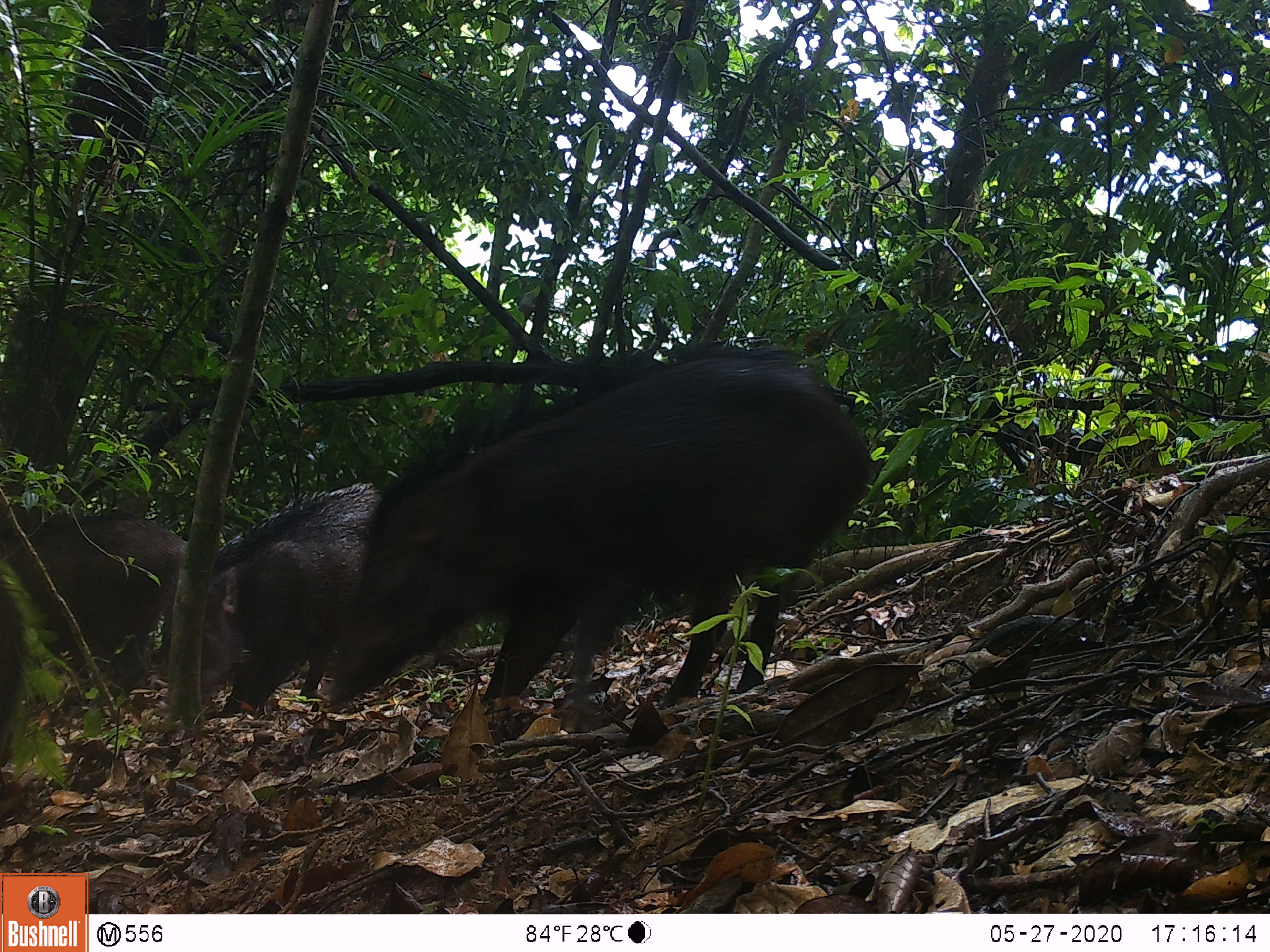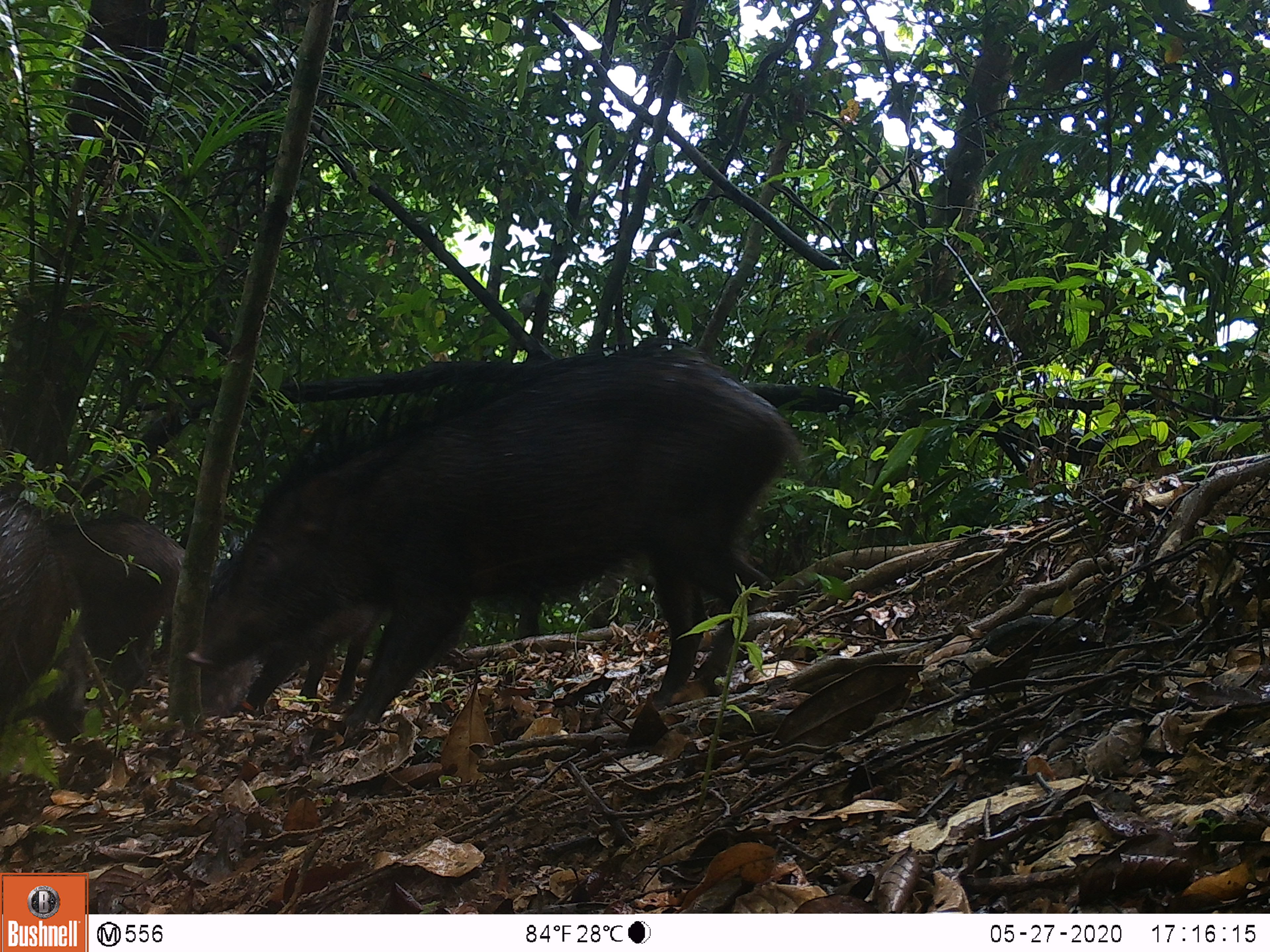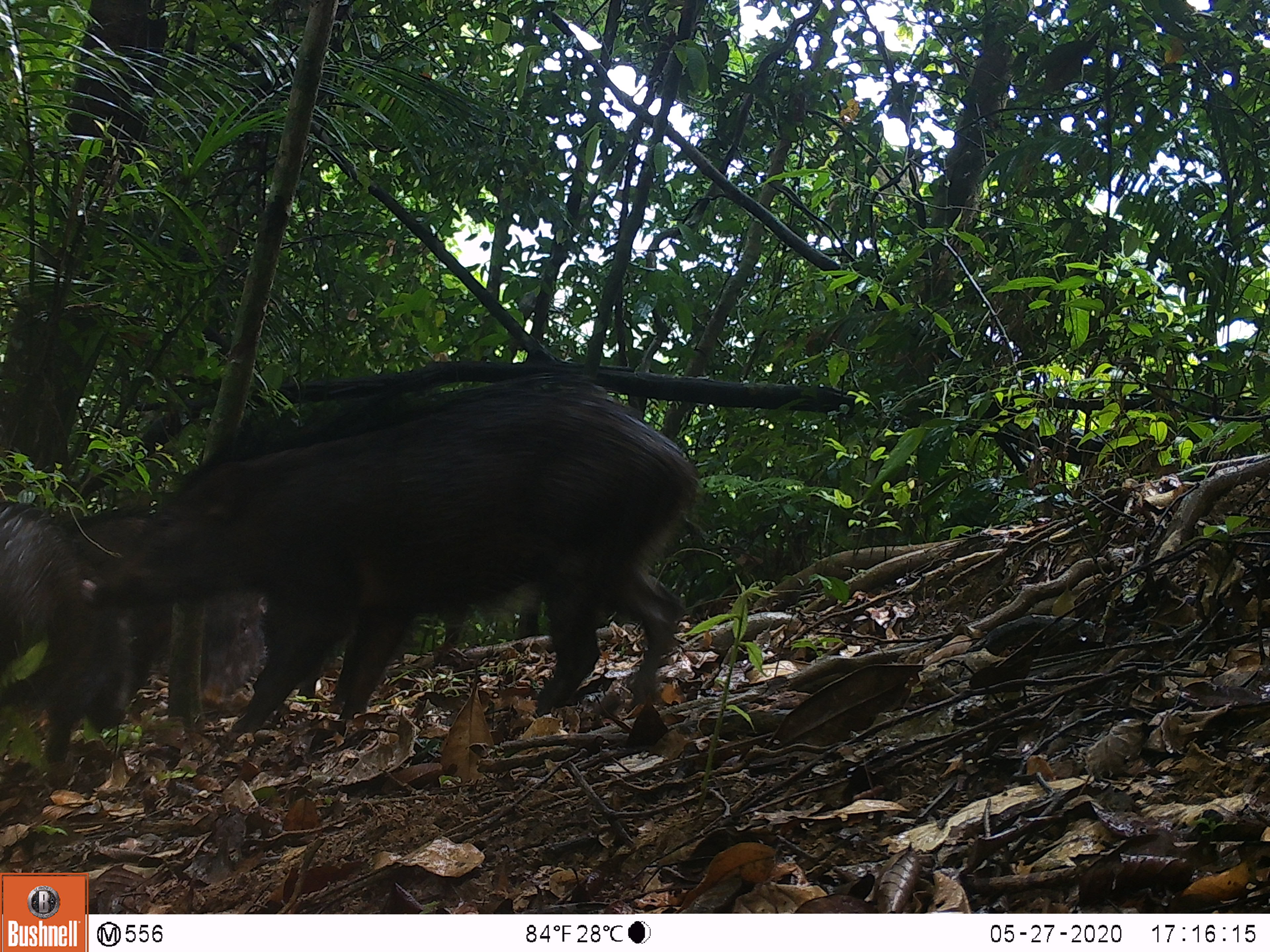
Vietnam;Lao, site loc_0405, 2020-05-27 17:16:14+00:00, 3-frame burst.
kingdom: Animalia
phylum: Chordata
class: Mammalia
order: Artiodactyla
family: Suidae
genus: Sus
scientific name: Sus scrofa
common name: eurasian wild pig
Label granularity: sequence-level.